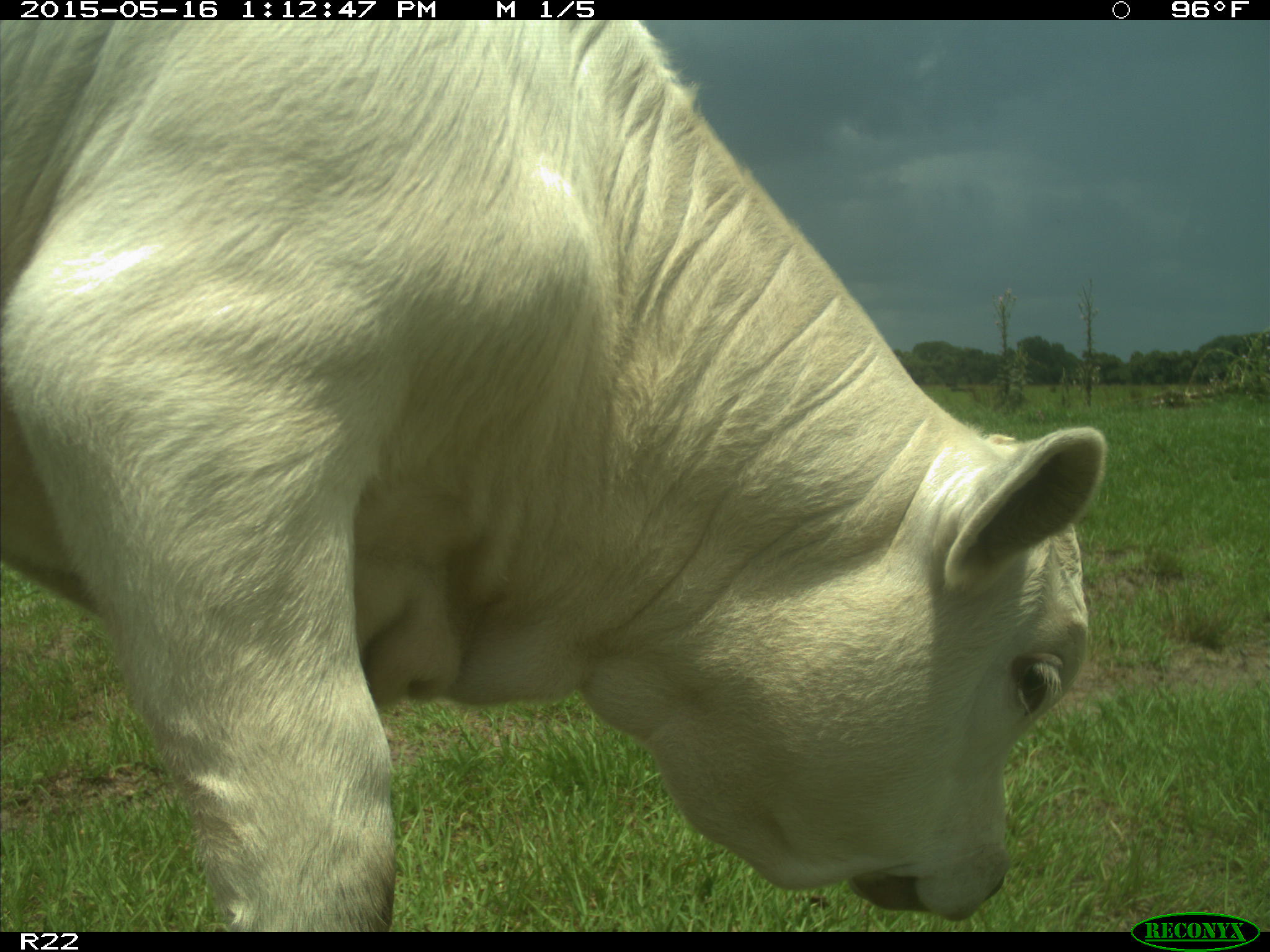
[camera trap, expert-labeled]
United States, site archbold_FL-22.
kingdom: Animalia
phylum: Chordata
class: Mammalia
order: Artiodactyla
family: Bovidae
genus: Bos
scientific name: Bos taurus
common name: domestic cow